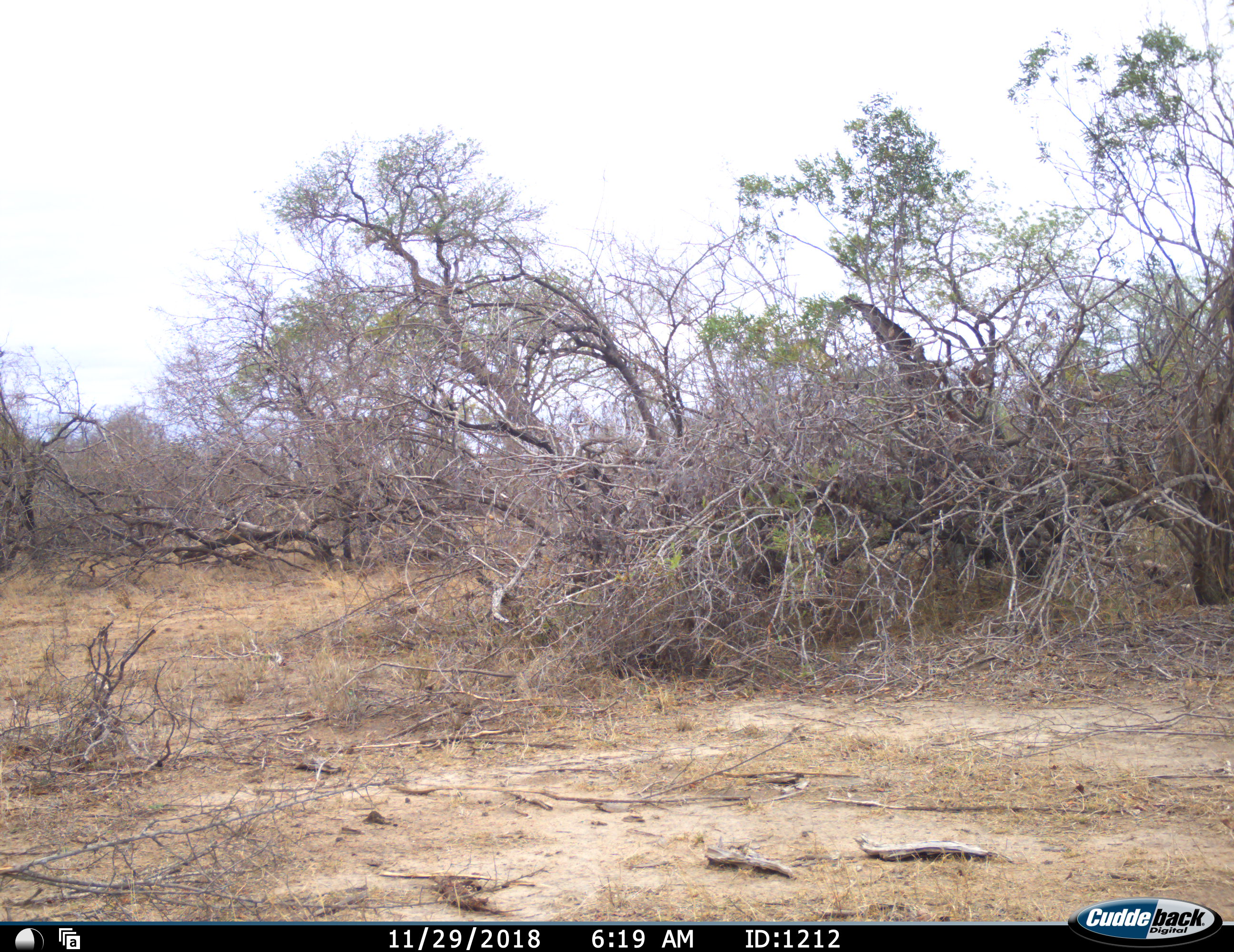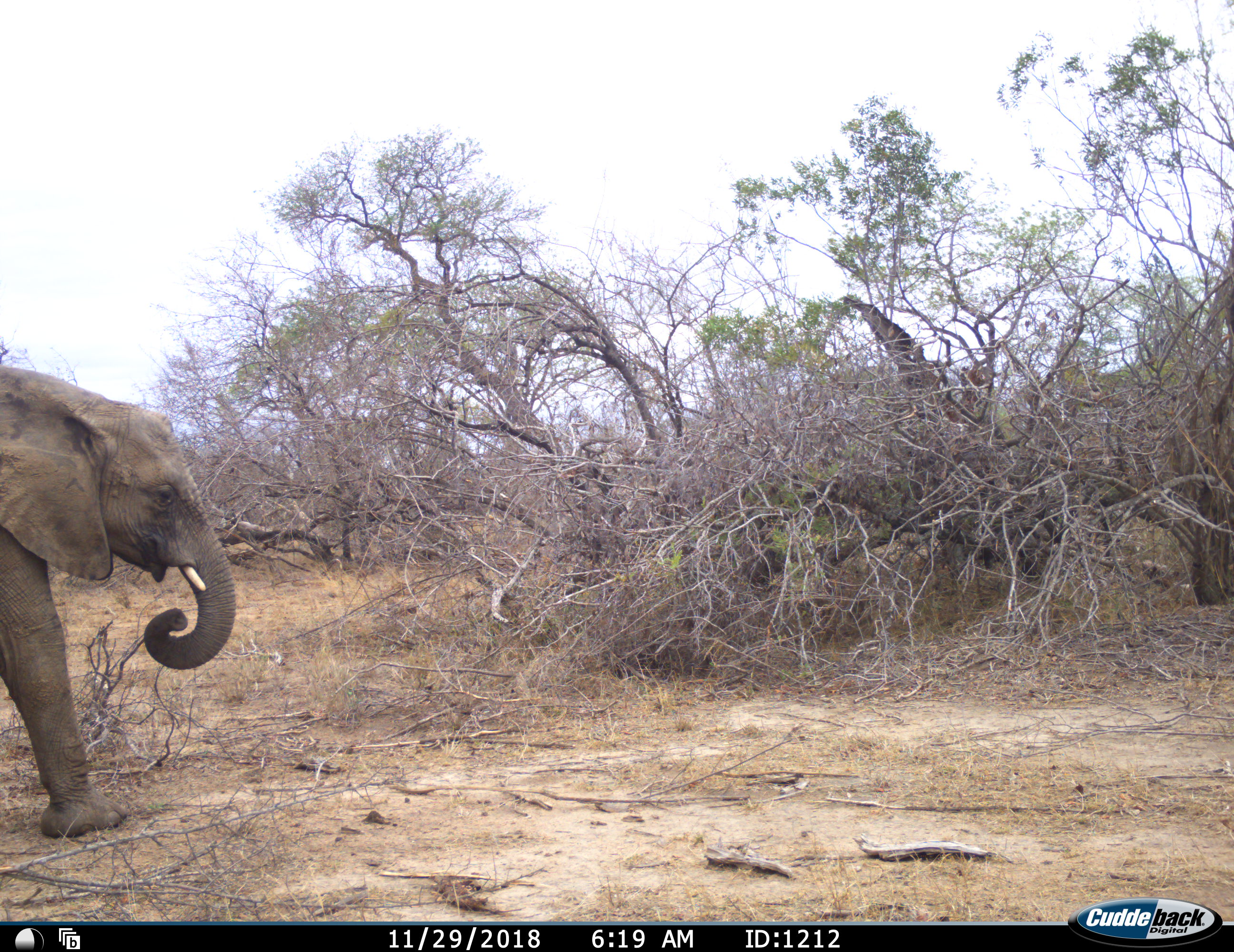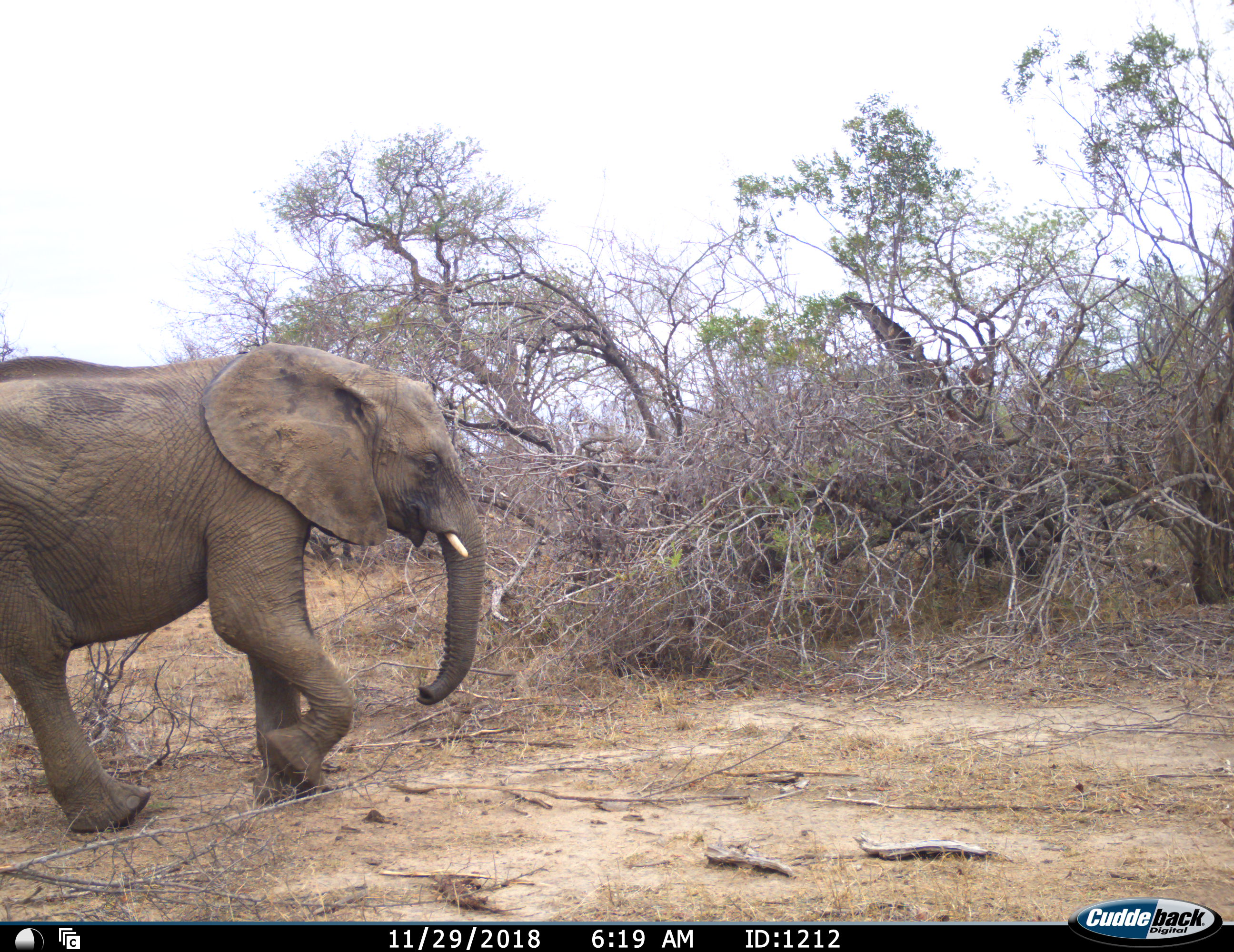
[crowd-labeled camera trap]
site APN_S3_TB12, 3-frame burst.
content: unidentified animal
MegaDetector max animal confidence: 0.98